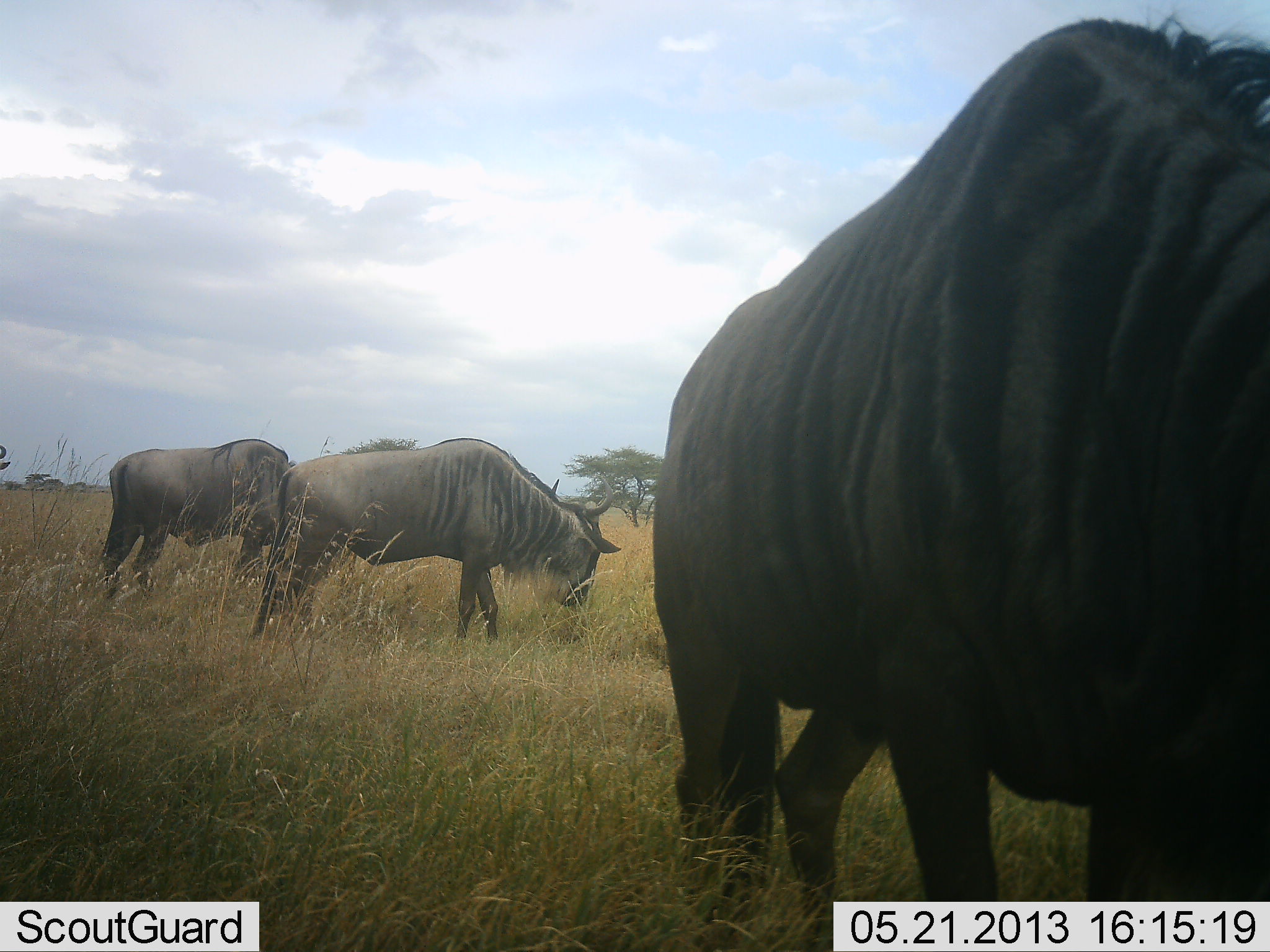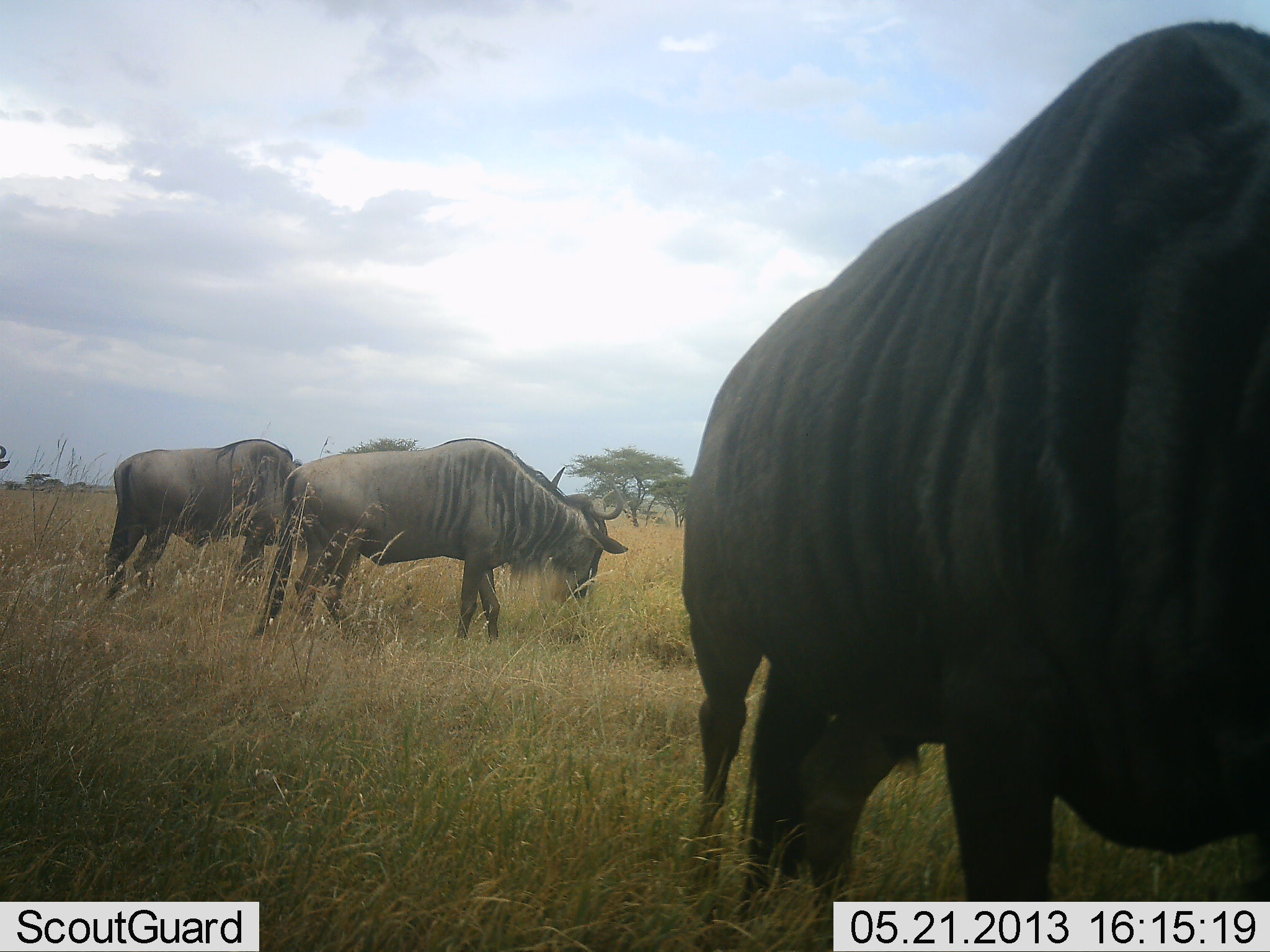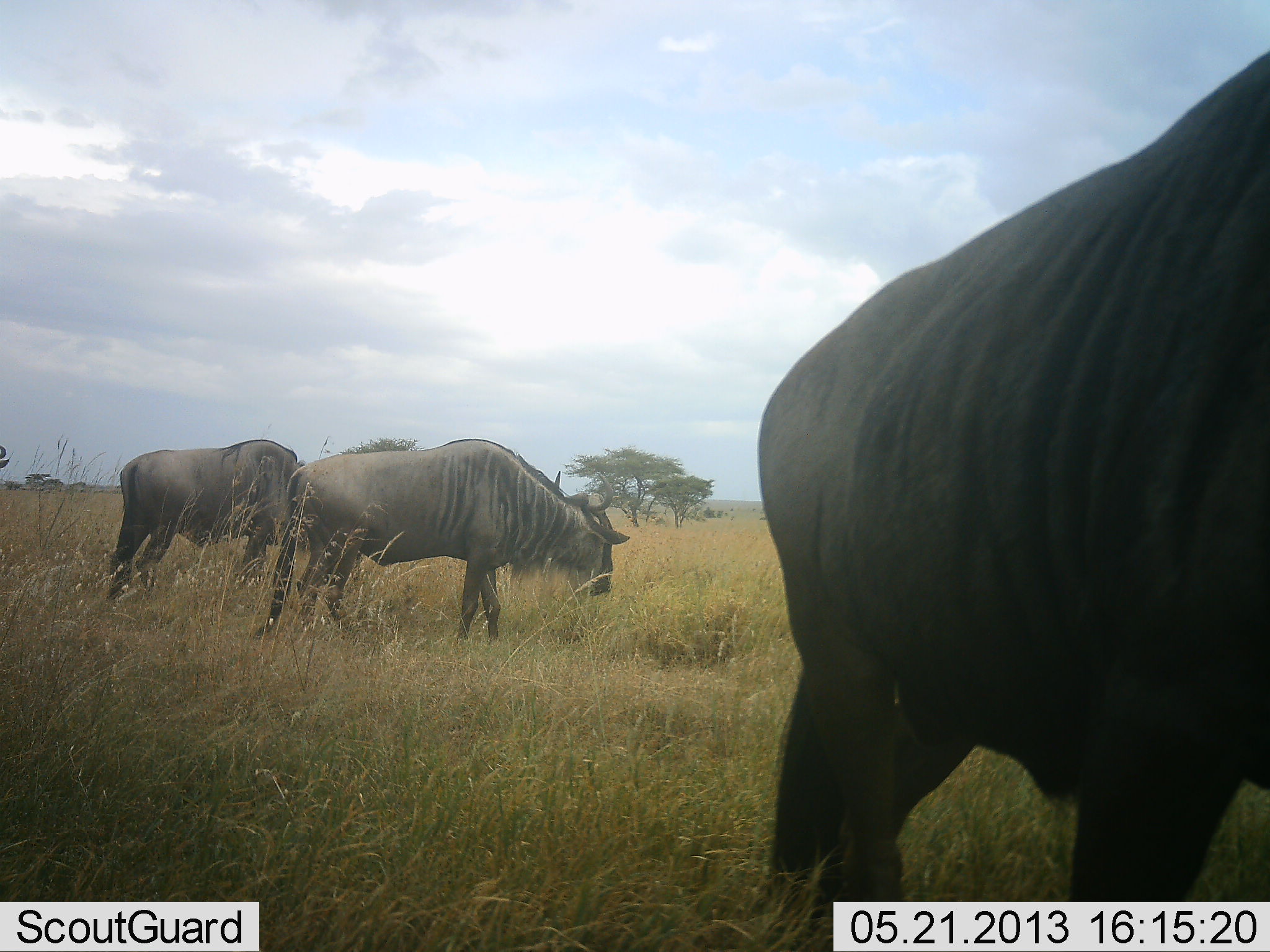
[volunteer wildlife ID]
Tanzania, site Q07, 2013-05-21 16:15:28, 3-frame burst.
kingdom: Animalia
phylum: Chordata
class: Mammalia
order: Artiodactyla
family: Bovidae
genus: Connochaetes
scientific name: Connochaetes taurinus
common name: blue wildebeest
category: wildebeest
Wildebeest (blue wildebeest) (Connochaetes taurinus), count 3. Behavior (volunteer vote fractions): standing 34%, resting 0%, moving 25%, interacting 0%. Young present (vote fraction): 0%. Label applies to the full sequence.